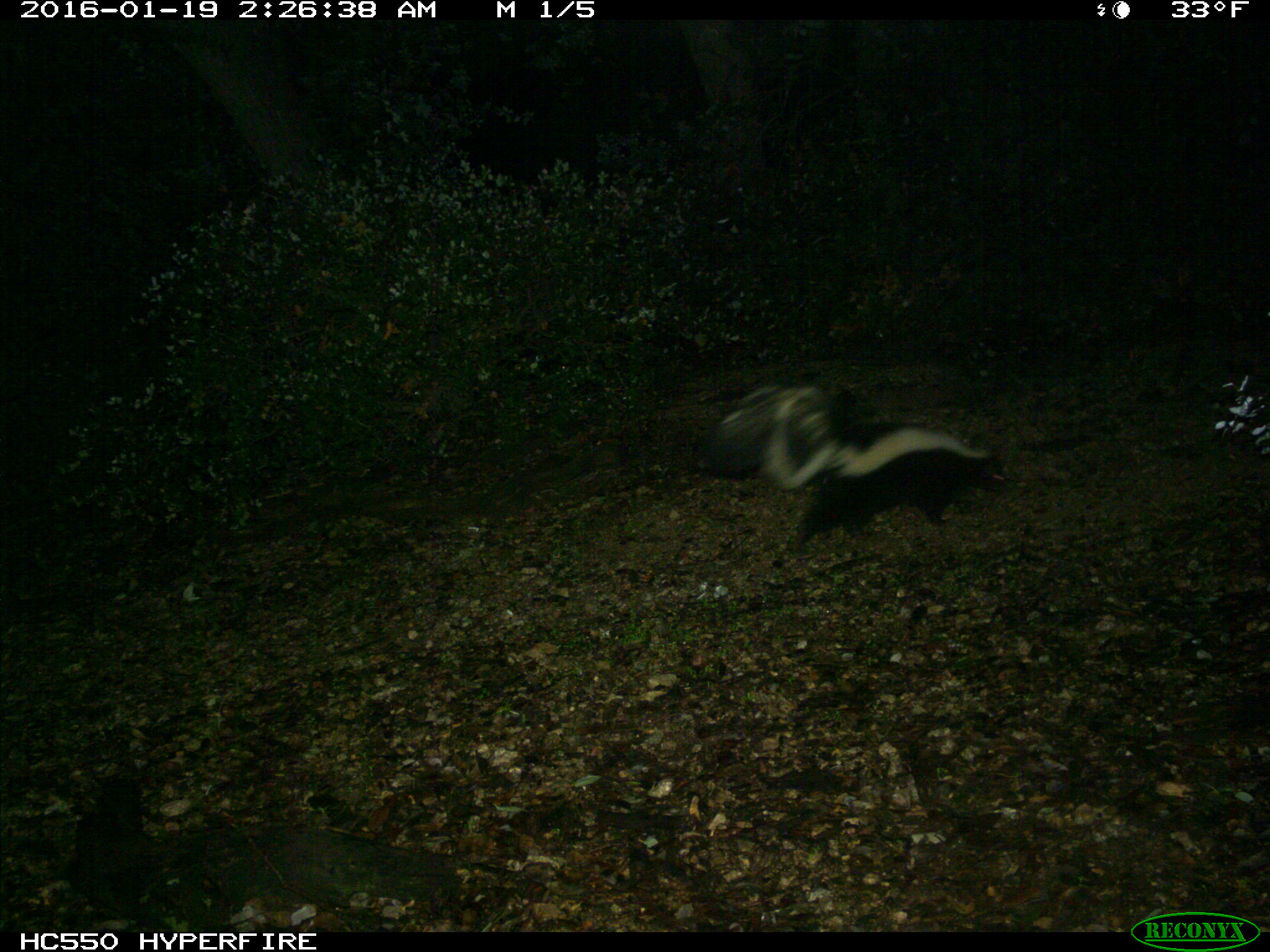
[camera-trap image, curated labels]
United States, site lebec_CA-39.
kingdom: Animalia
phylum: Chordata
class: Mammalia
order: Carnivora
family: Mephitidae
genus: Mephitis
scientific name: Mephitis mephitis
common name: striped skunk